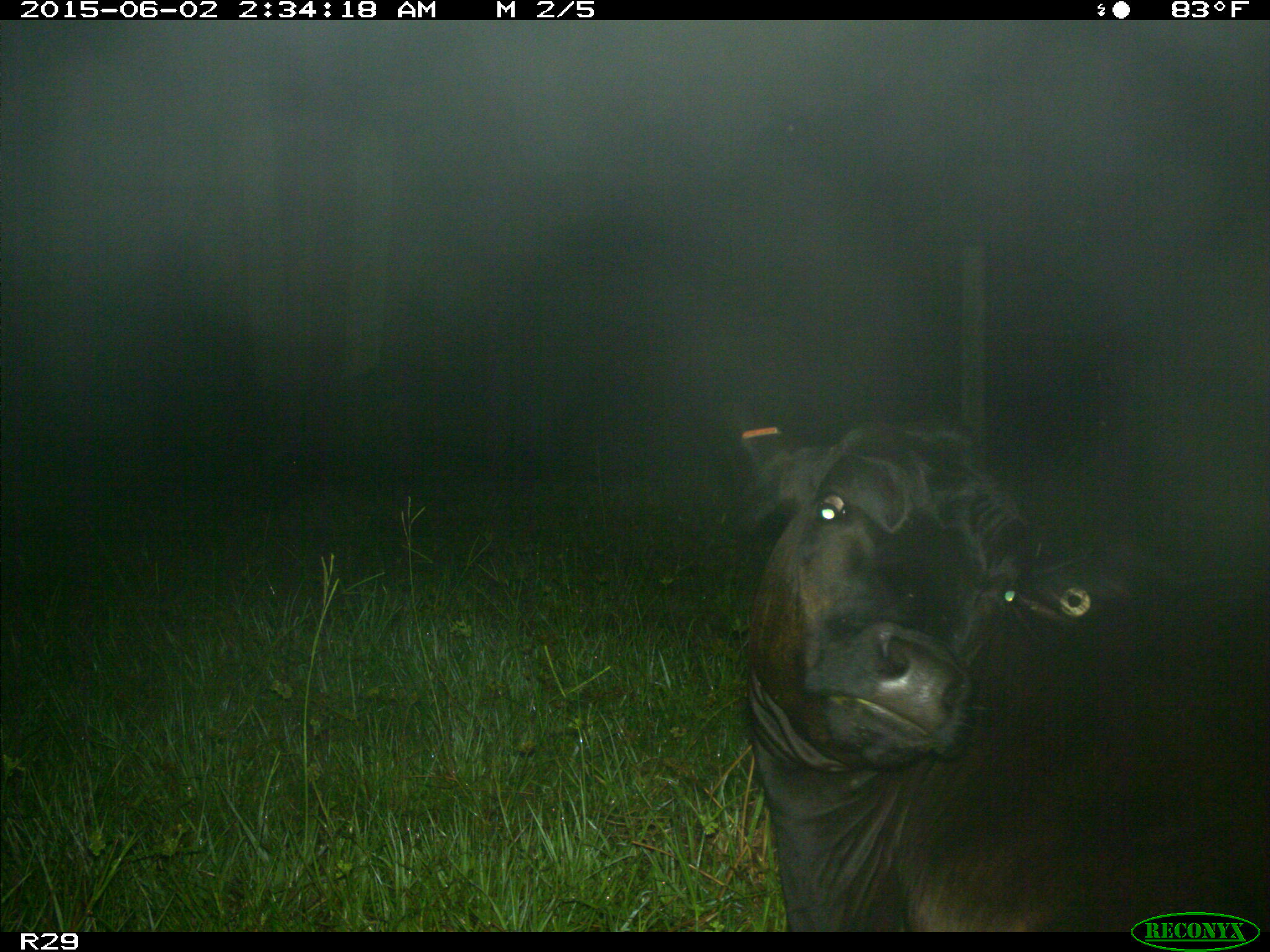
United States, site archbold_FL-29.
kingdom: Animalia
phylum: Chordata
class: Mammalia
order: Artiodactyla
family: Bovidae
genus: Bos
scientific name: Bos taurus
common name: domestic cow